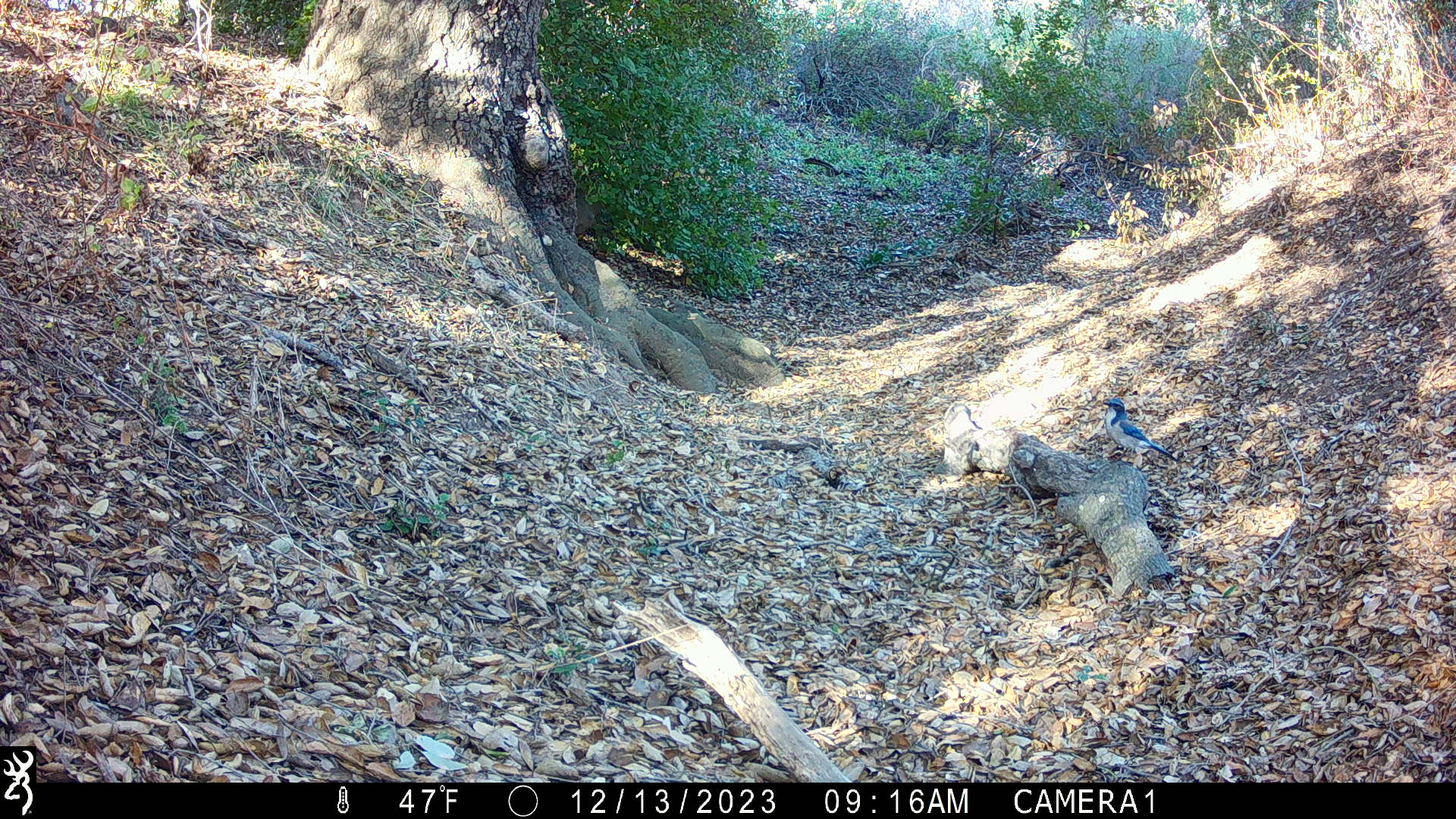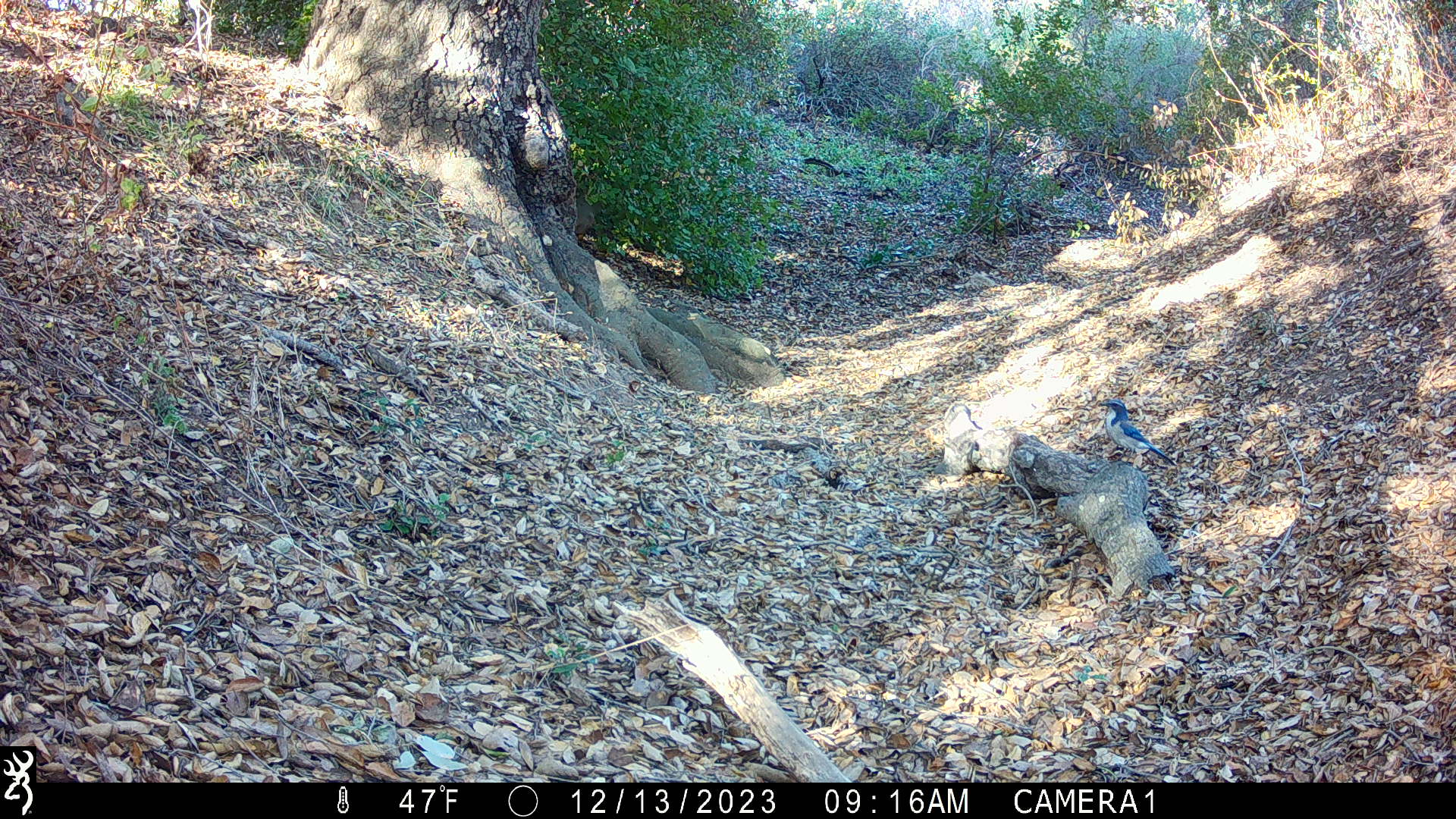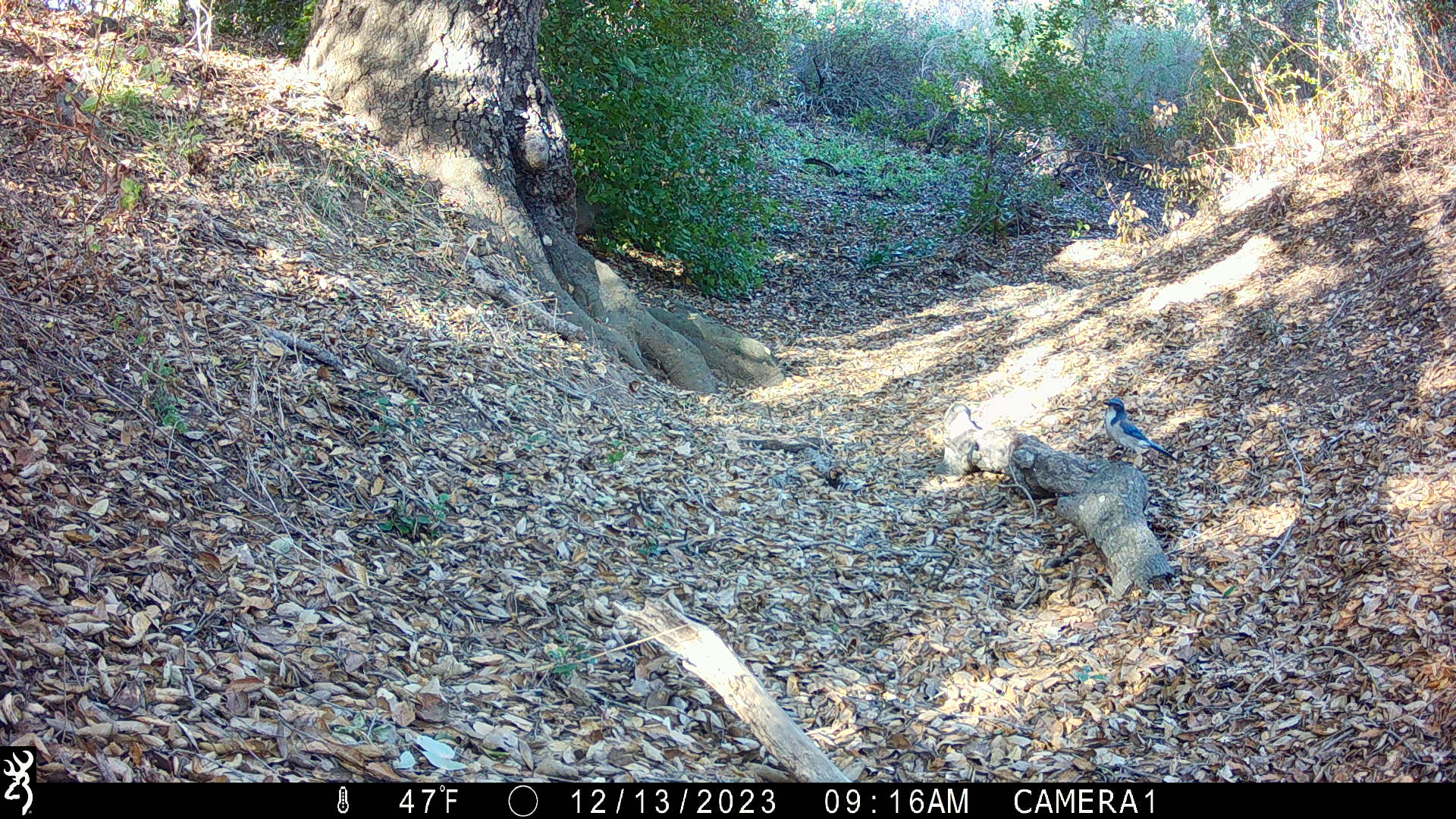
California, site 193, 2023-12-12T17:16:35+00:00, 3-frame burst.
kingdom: Animalia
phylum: Chordata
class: Aves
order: Passeriformes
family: Corvidae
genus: Cyanocitta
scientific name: Cyanocitta stelleri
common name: steller's jay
Steller's jay (Cyanocitta stelleri).